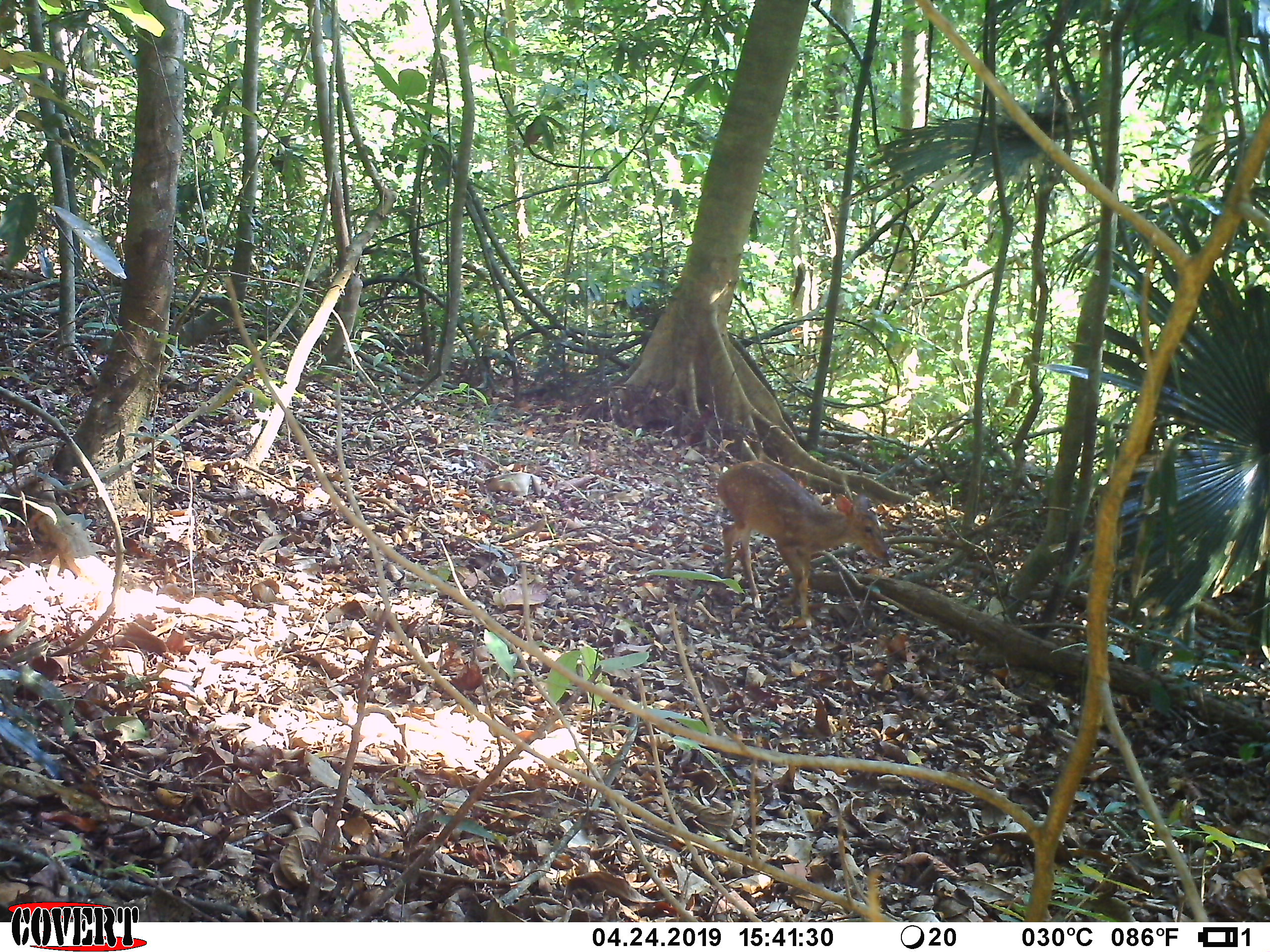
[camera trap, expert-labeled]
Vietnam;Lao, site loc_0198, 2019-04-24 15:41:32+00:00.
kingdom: Animalia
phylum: Chordata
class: Mammalia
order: Artiodactyla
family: Cervidae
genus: Muntiacus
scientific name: Muntiacus vuquangensis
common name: large-antlered muntjac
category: large antlered muntjac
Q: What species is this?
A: Large antlered muntjac (large-antlered muntjac) (Muntiacus vuquangensis).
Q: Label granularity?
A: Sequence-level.